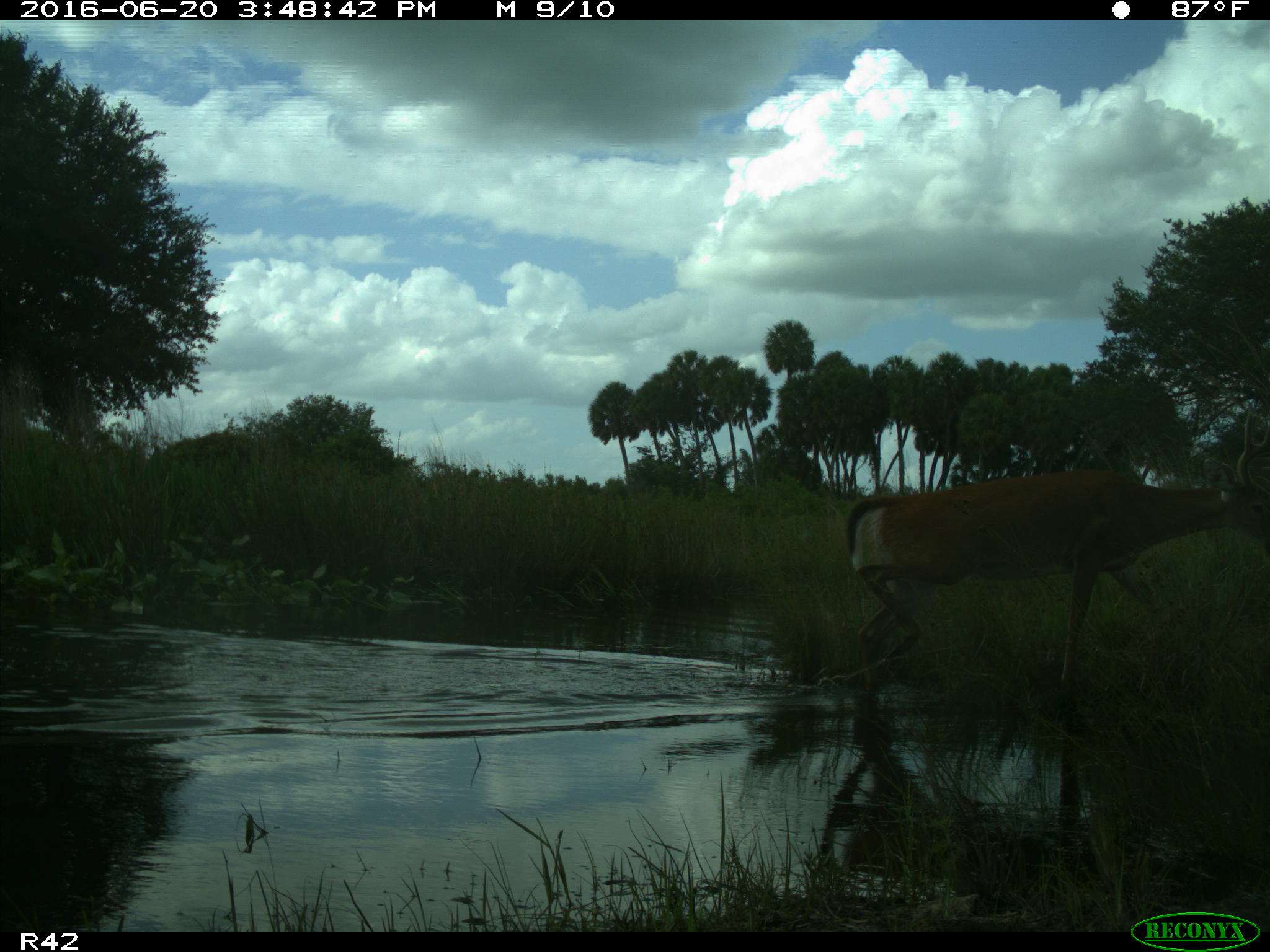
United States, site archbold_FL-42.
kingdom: Animalia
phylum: Chordata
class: Mammalia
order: Artiodactyla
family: Cervidae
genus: Odocoileus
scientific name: Odocoileus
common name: deer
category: unidentified deer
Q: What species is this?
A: Unidentified deer (deer) (Odocoileus).